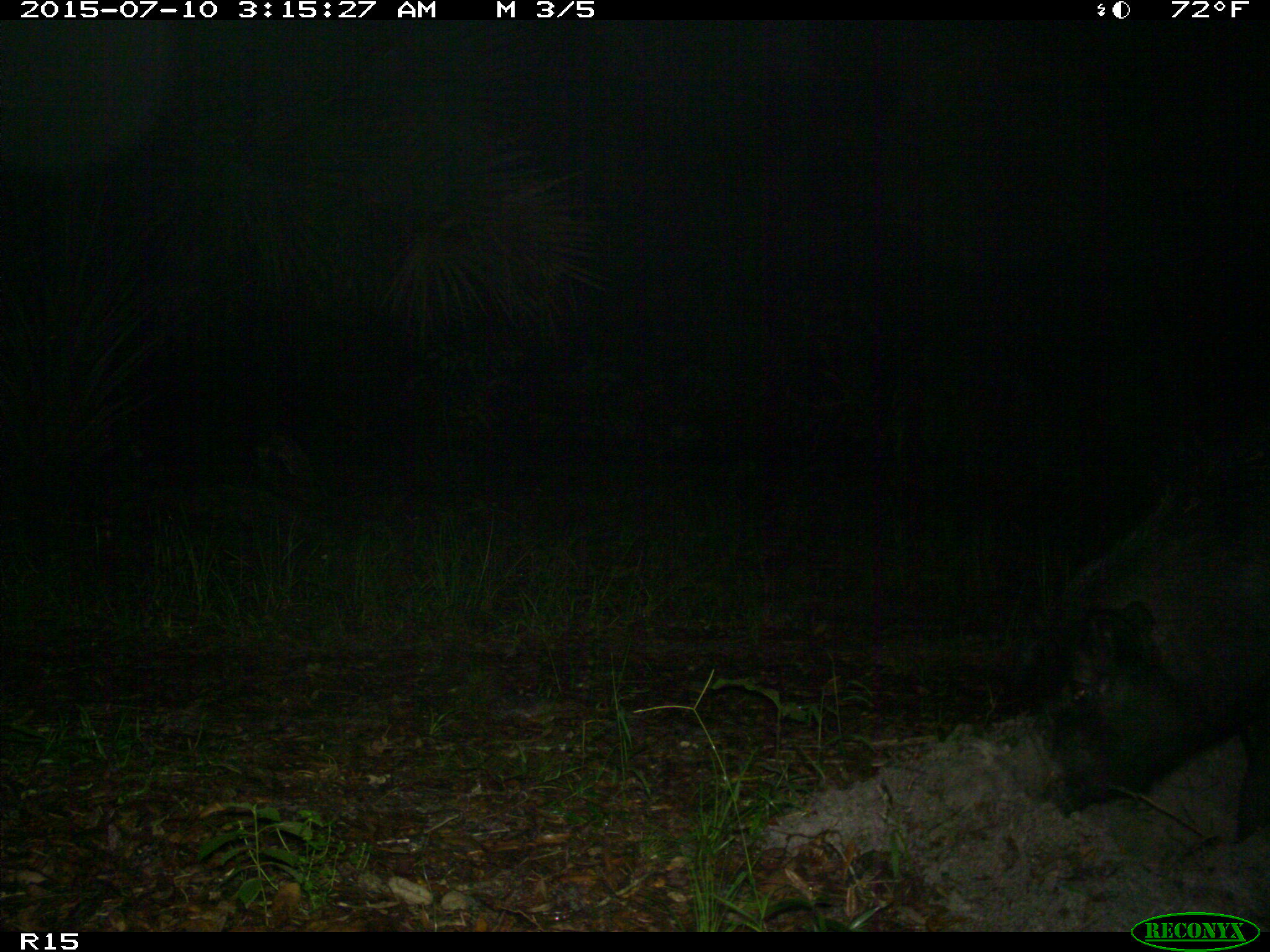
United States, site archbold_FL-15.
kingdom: Animalia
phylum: Chordata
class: Mammalia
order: Artiodactyla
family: Suidae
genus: Sus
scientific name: Sus scrofa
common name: wild boar